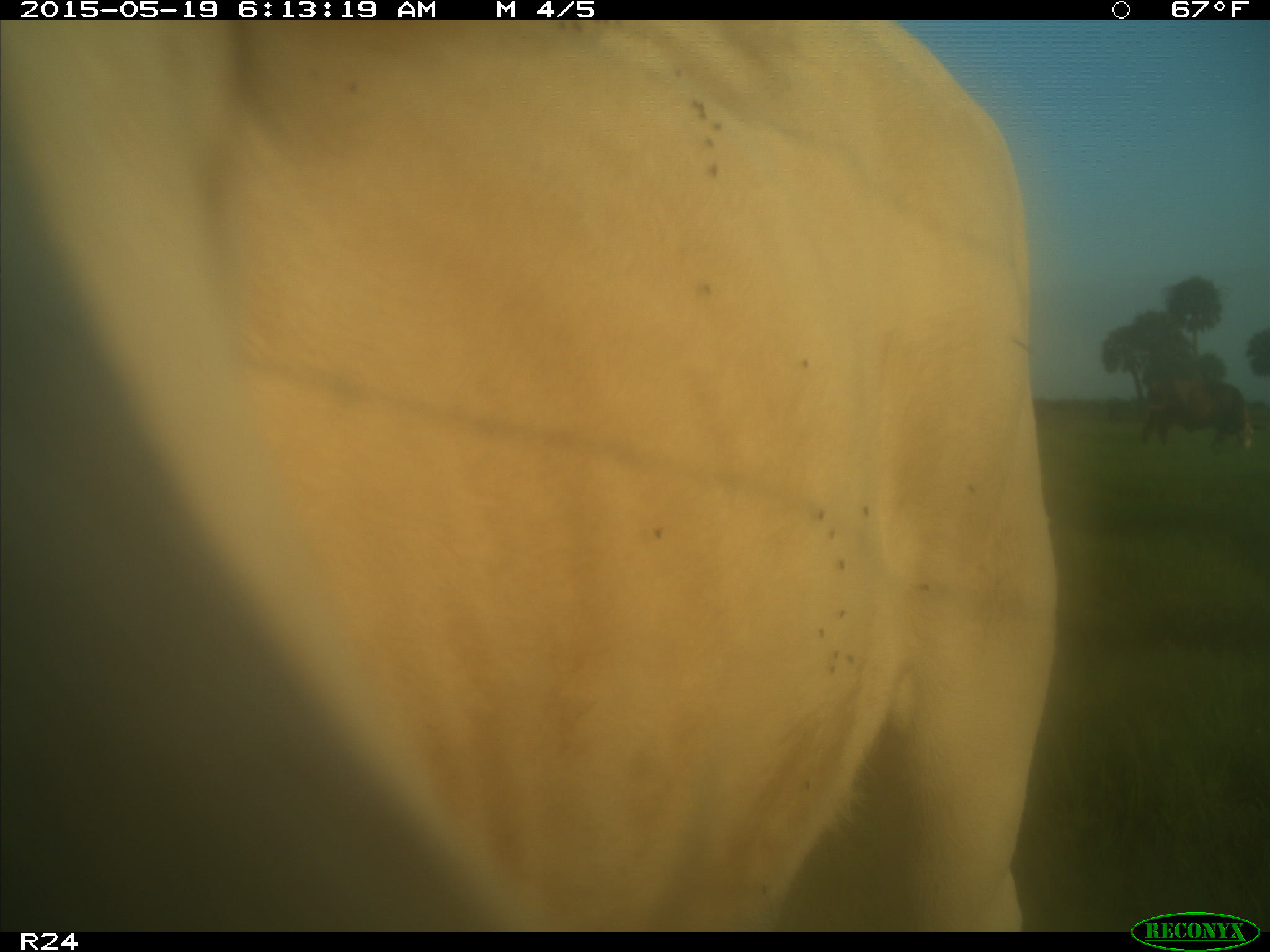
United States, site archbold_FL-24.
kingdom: Animalia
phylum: Chordata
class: Mammalia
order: Artiodactyla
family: Bovidae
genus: Bos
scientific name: Bos taurus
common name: domestic cow